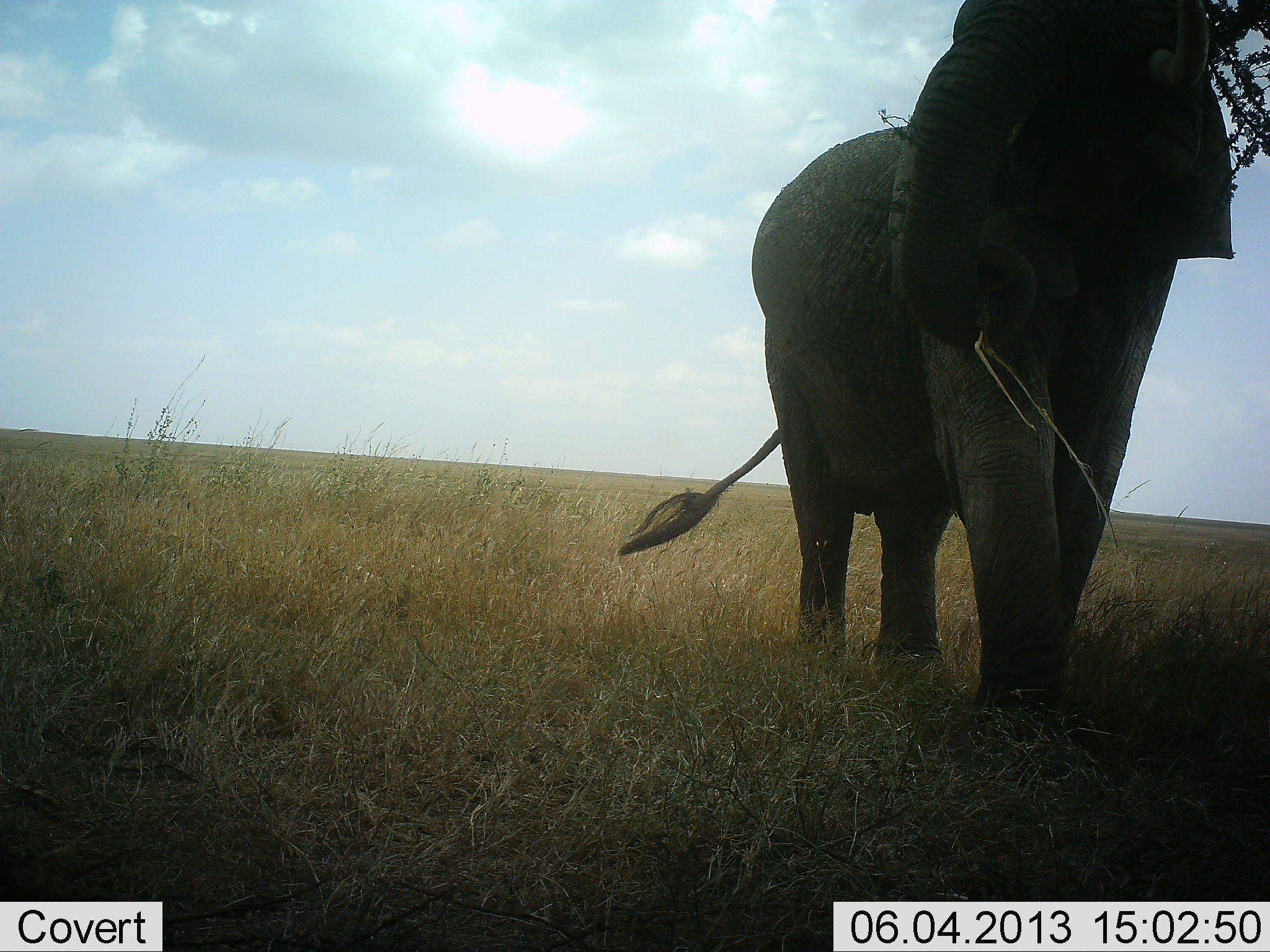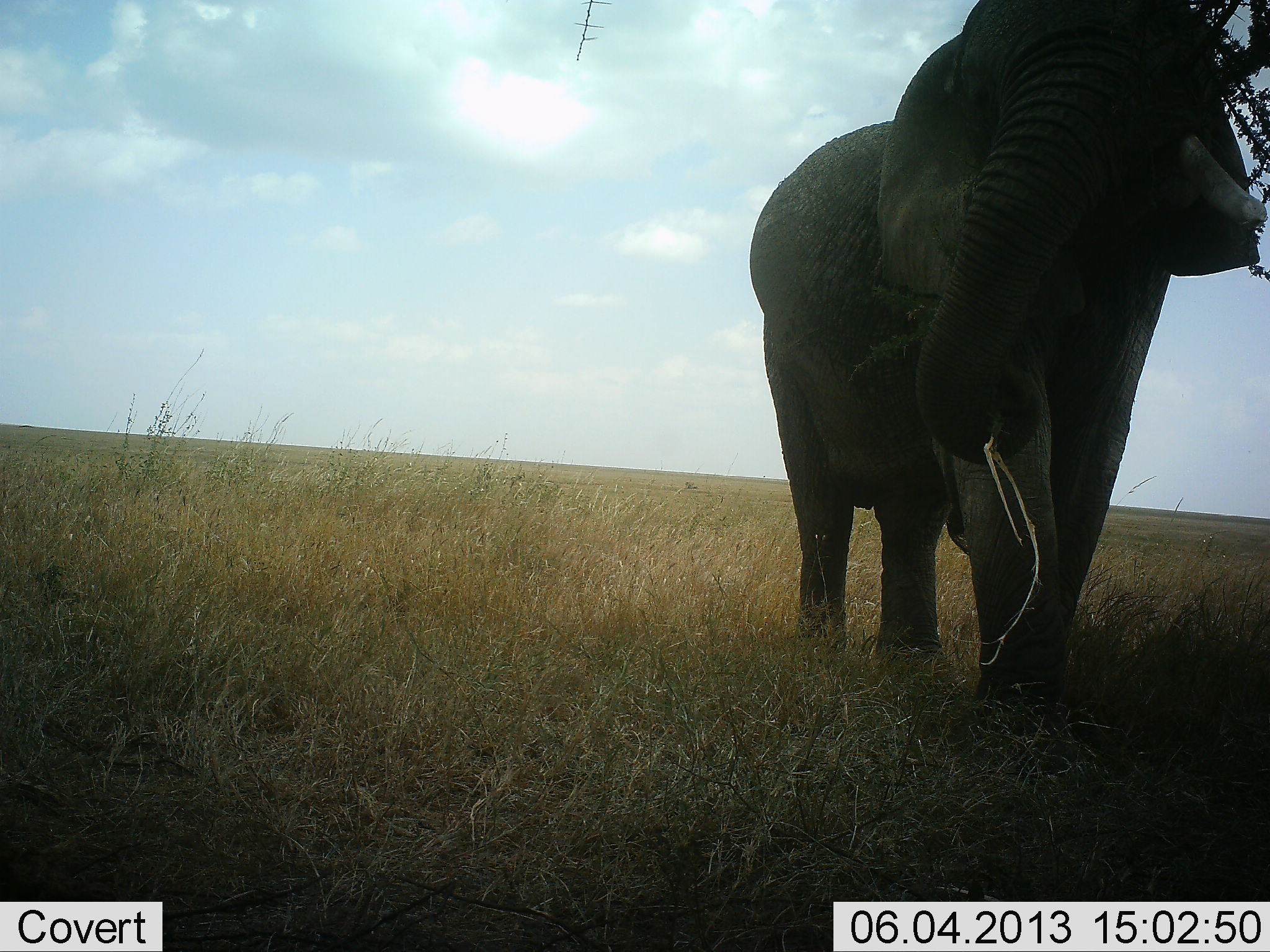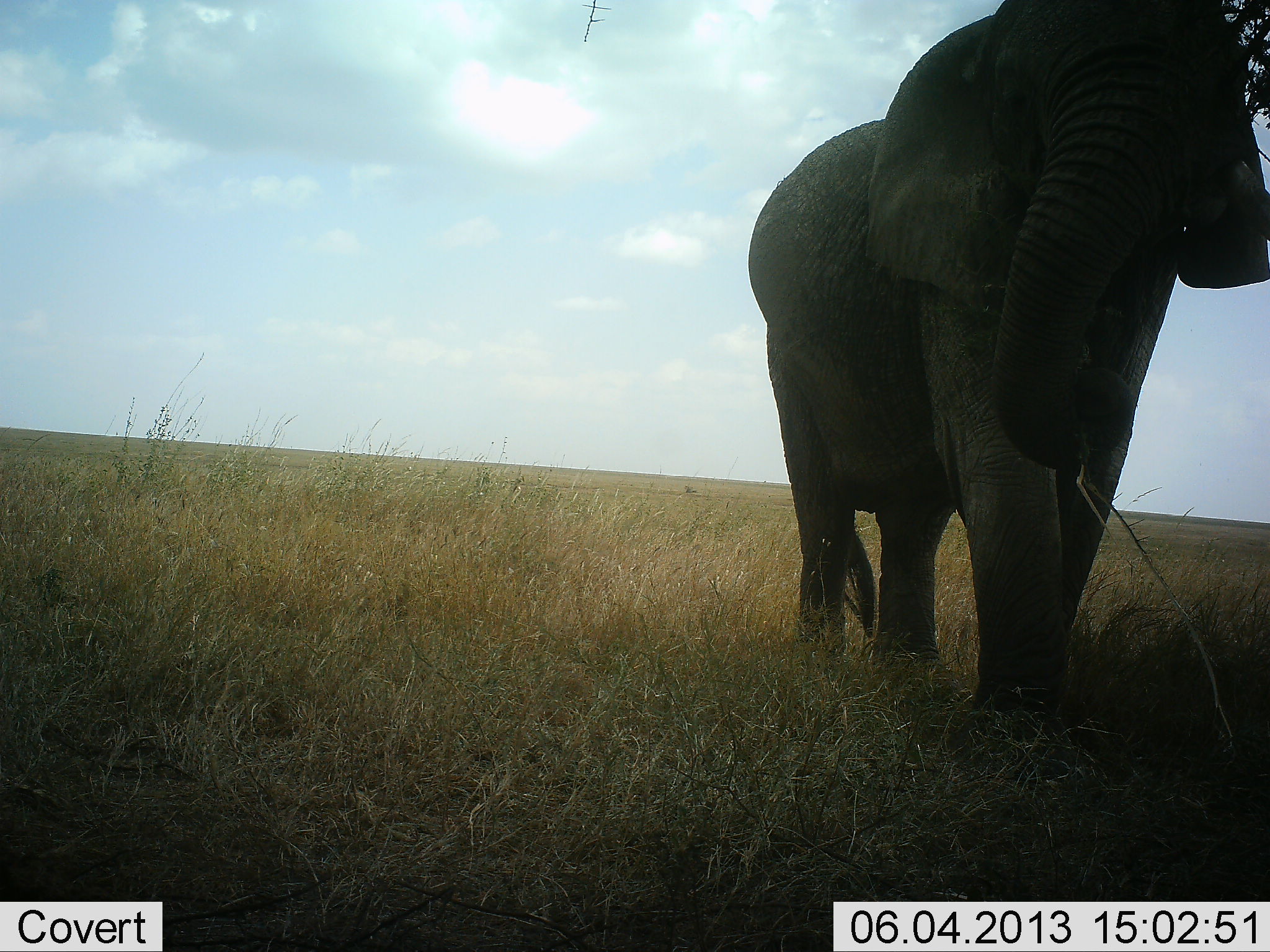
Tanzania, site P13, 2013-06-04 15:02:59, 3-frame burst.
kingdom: Animalia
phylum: Chordata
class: Mammalia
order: Proboscidea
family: Elephantidae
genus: Loxodonta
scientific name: Loxodonta africana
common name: african bush elephant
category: elephant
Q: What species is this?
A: Elephant (african bush elephant) (Loxodonta africana).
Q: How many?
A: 1.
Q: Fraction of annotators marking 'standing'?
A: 47%.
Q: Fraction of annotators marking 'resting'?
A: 0%.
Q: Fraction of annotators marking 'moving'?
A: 0%.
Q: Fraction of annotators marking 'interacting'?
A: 0%.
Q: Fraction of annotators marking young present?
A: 0%.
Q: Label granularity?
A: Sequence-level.